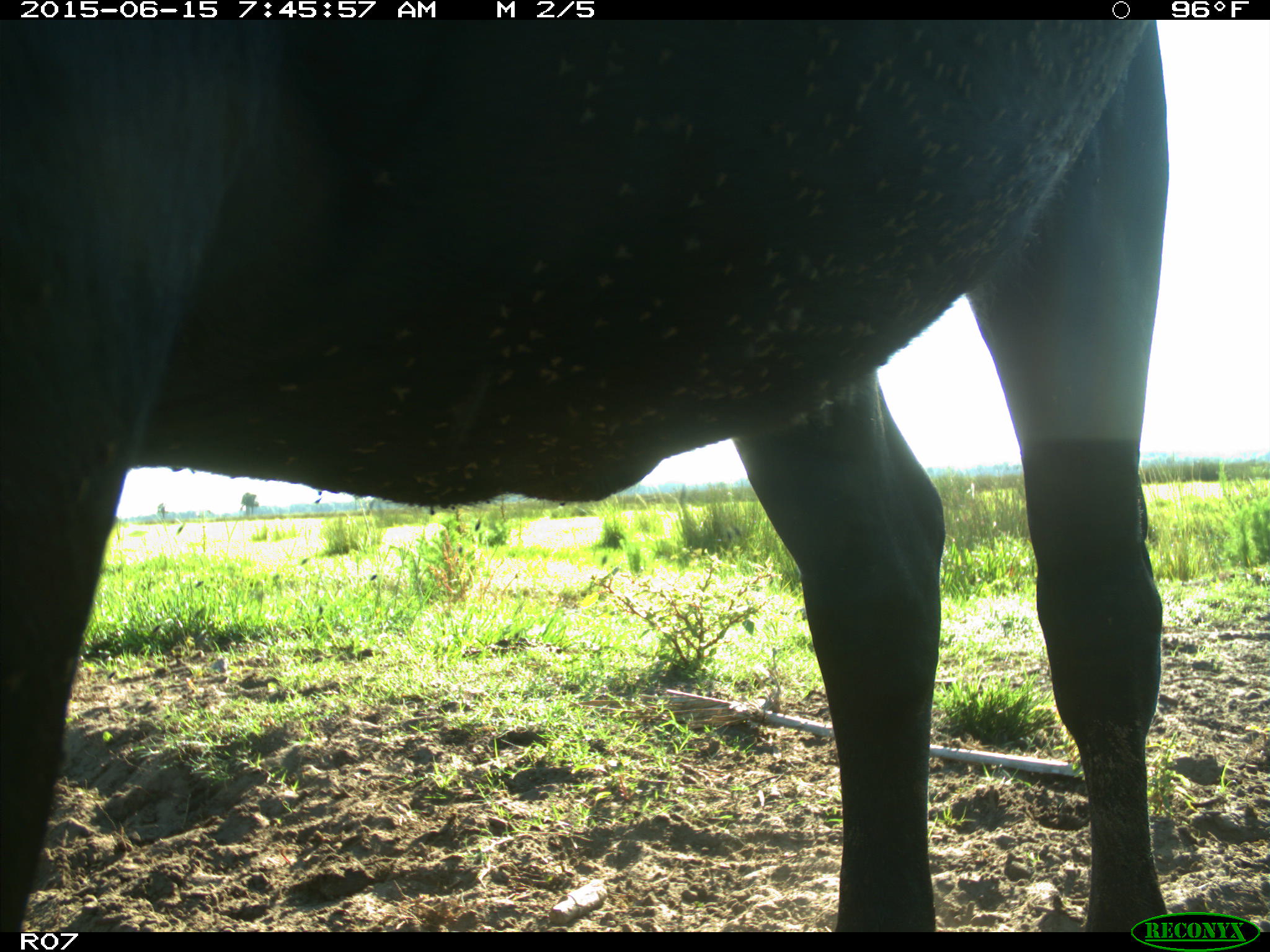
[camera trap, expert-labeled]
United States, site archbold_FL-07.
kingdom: Animalia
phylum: Chordata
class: Mammalia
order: Artiodactyla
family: Bovidae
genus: Bos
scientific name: Bos taurus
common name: domestic cow